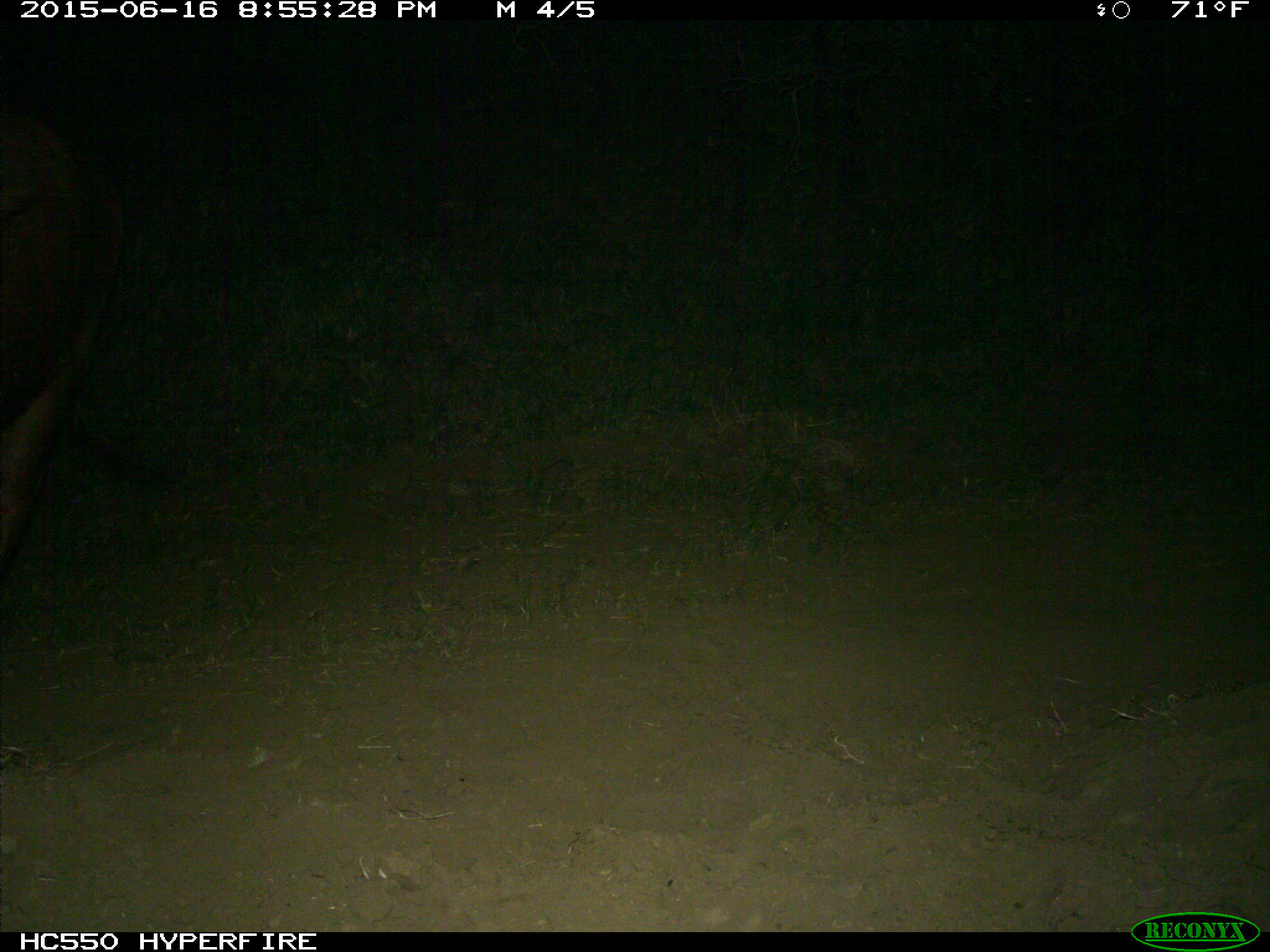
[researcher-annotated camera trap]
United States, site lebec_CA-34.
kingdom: Animalia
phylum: Chordata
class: Mammalia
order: Artiodactyla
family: Bovidae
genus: Bos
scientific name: Bos taurus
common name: domestic cow